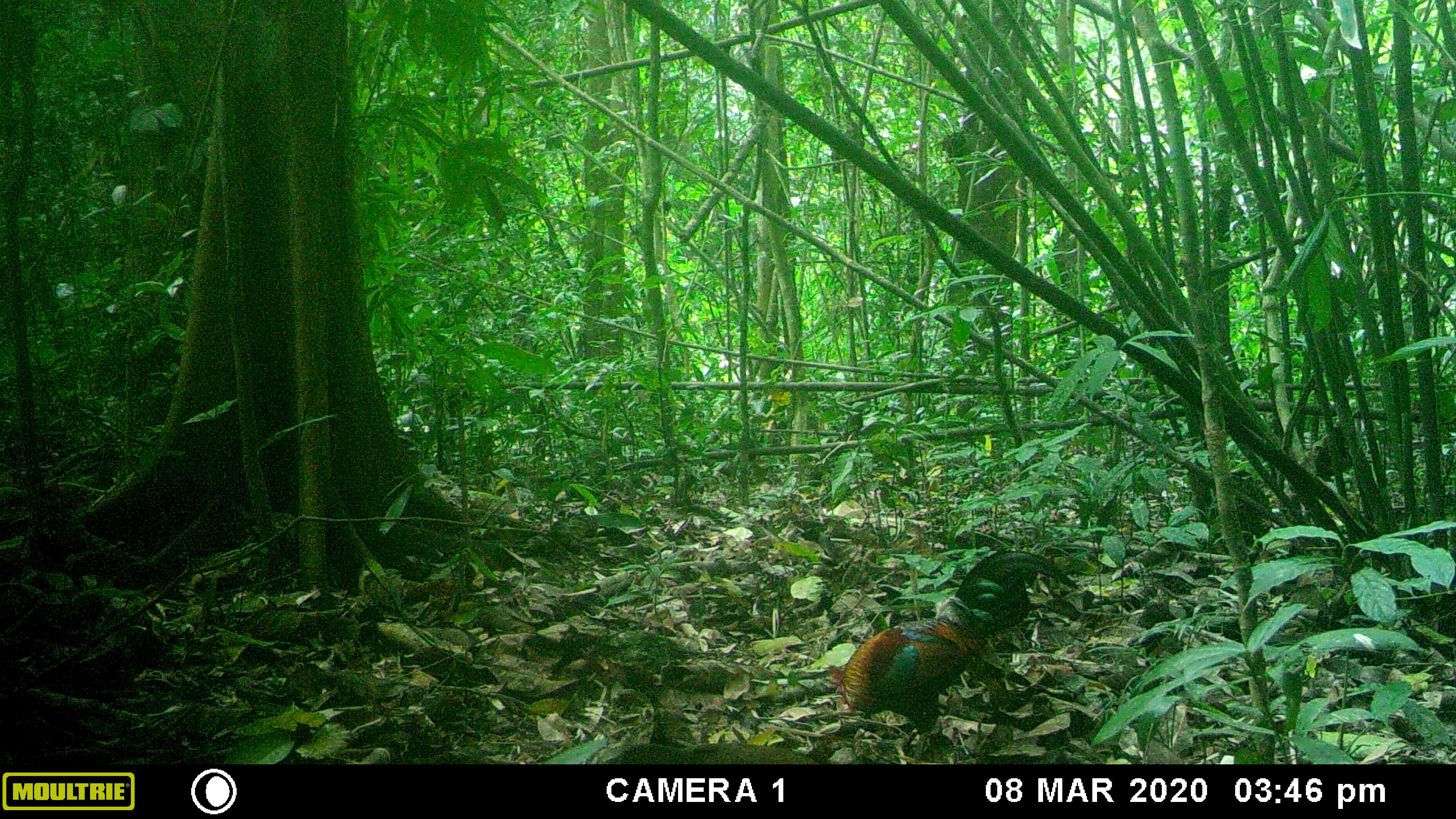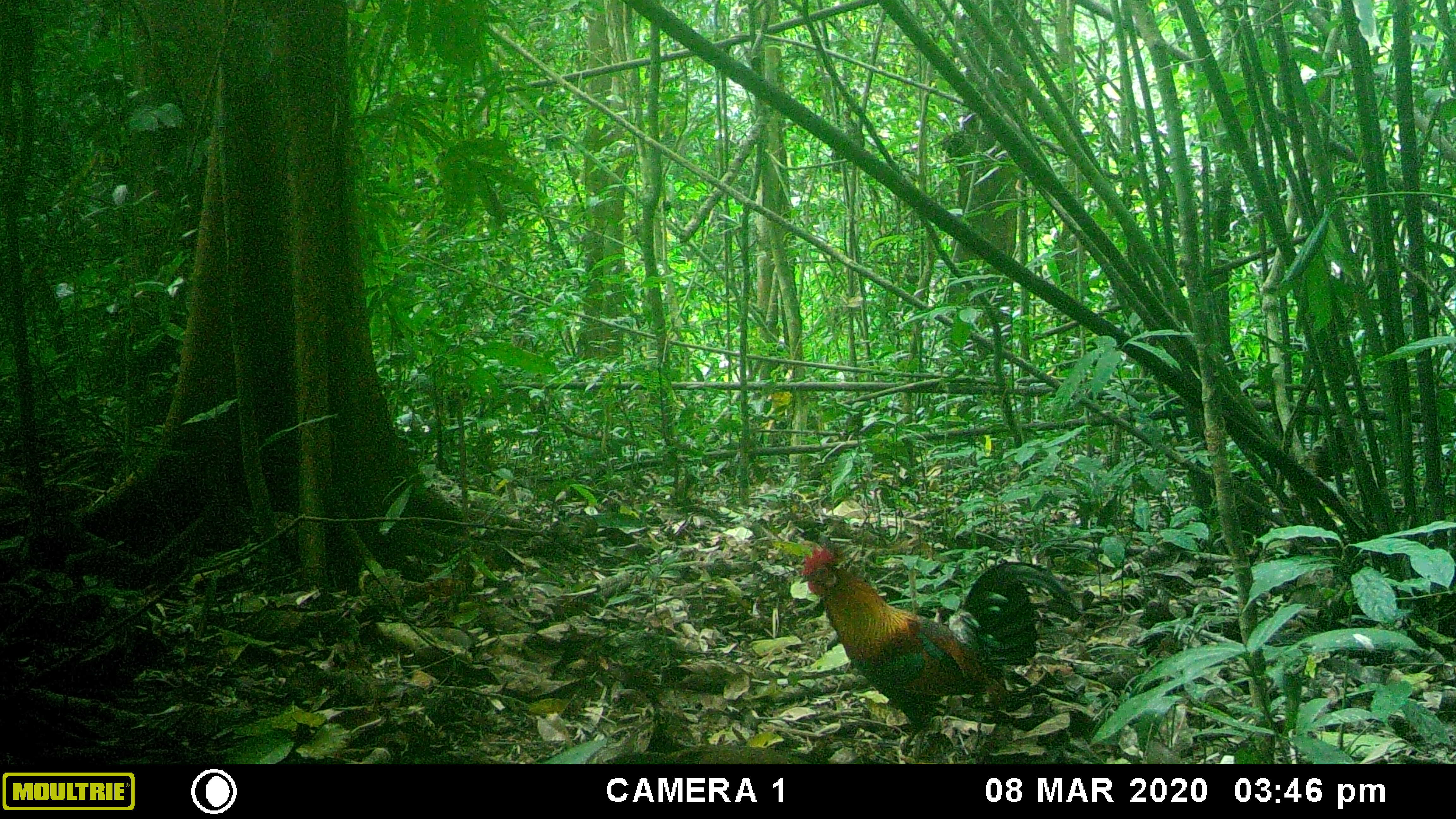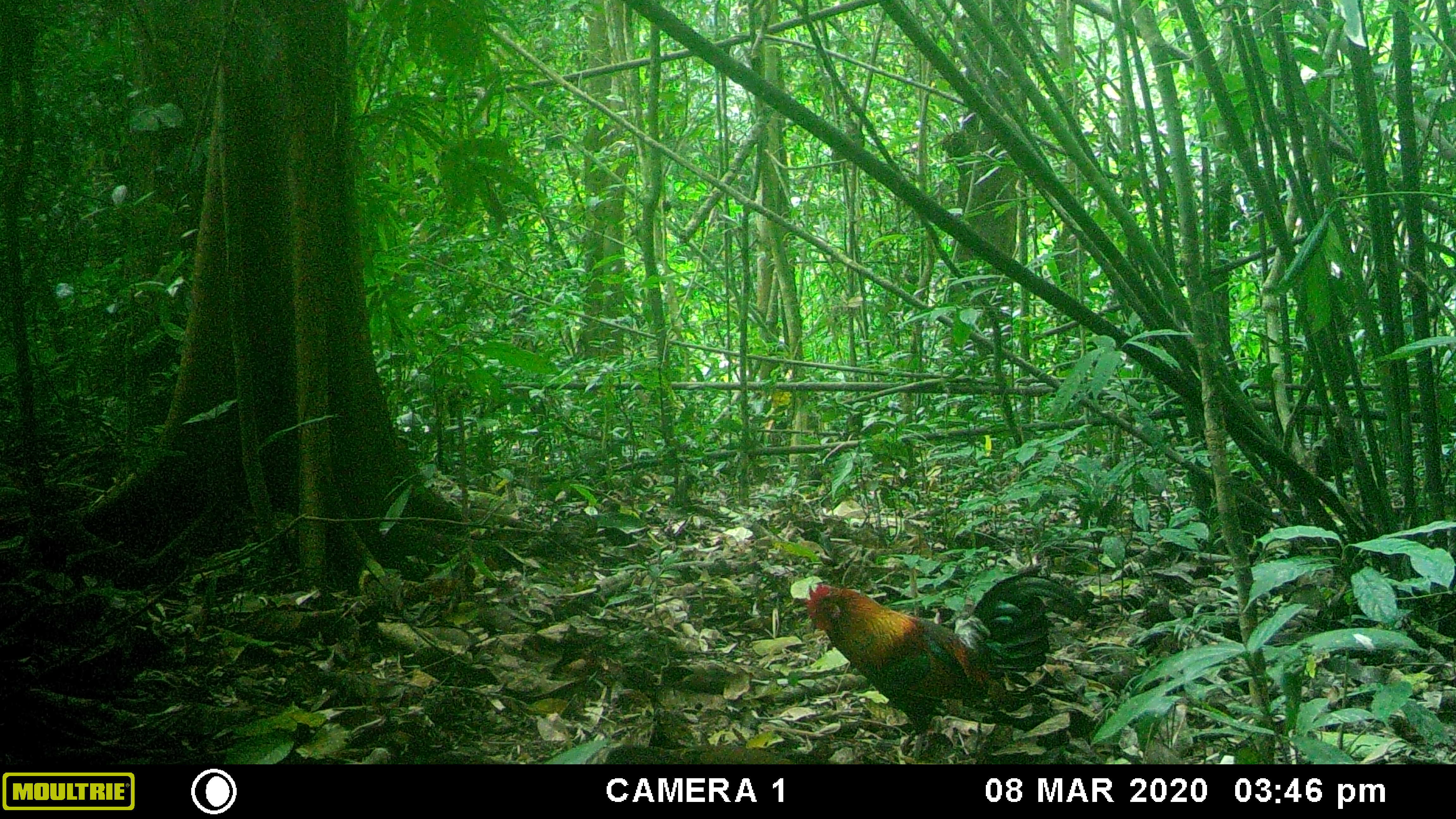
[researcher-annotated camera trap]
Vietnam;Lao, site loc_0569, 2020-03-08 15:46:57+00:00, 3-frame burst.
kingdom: Animalia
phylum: Chordata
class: Aves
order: Galliformes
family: Phasianidae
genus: Gallus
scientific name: Gallus gallus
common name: red junglefowl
Red junglefowl (Gallus gallus). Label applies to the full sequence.